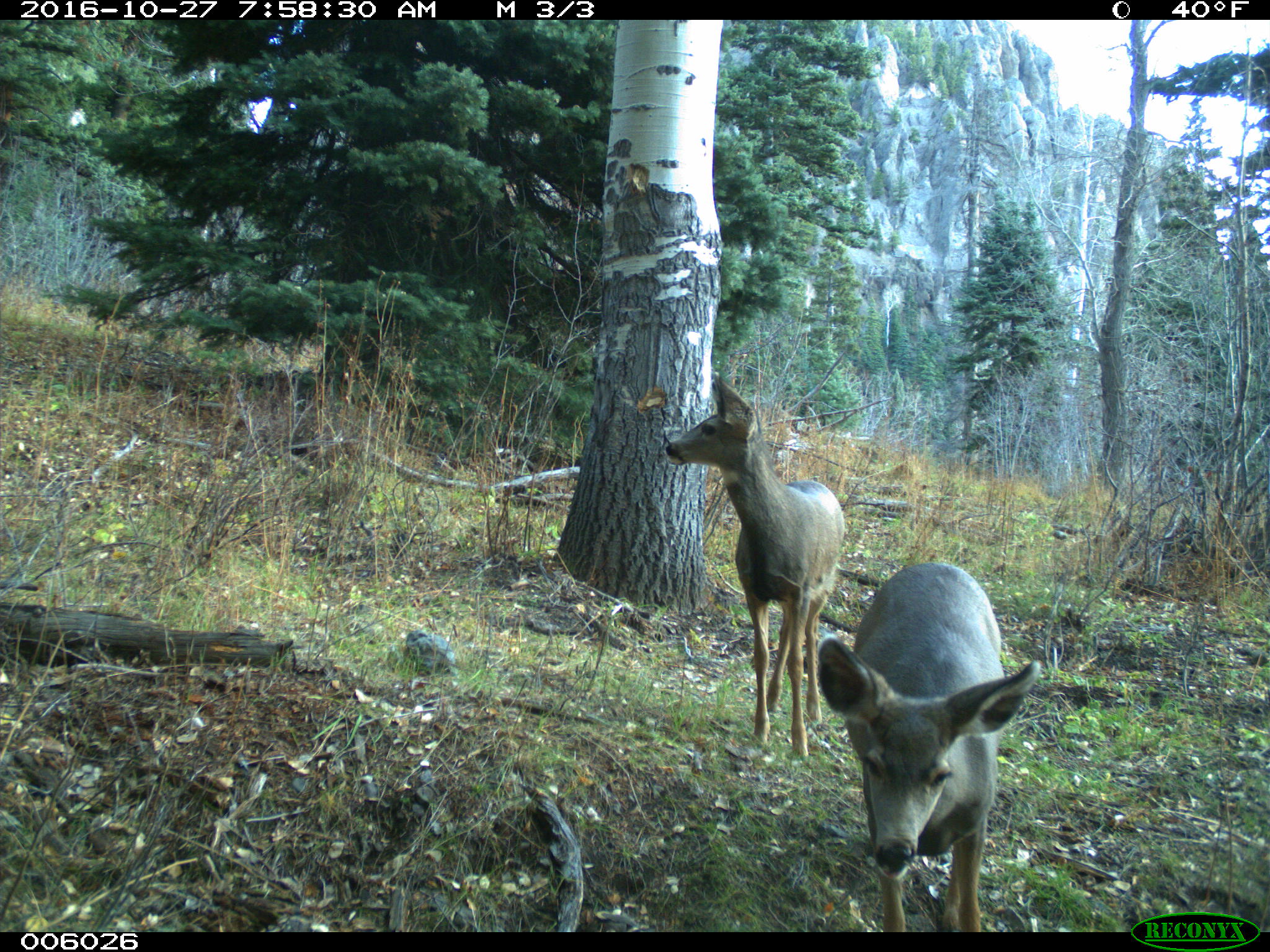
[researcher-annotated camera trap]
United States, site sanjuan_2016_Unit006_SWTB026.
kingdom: Animalia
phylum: Chordata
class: Mammalia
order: Artiodactyla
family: Cervidae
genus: Odocoileus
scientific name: Odocoileus hemionus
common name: mule deer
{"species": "Odocoileus hemionus (mule deer)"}